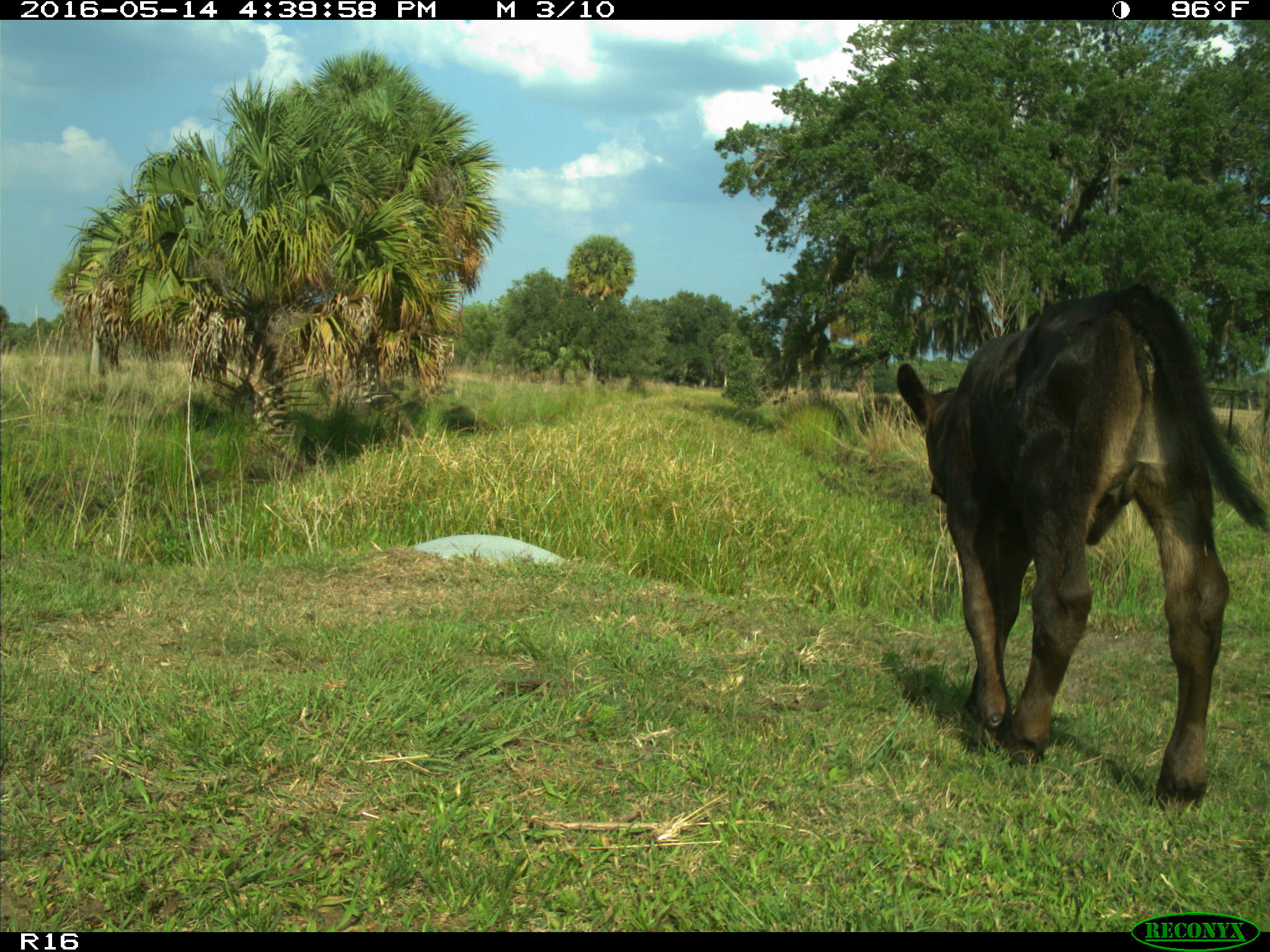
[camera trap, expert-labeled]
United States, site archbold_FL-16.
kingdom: Animalia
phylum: Chordata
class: Mammalia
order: Artiodactyla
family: Bovidae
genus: Bos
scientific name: Bos taurus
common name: domestic cow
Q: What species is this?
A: Bos taurus (domestic cow).